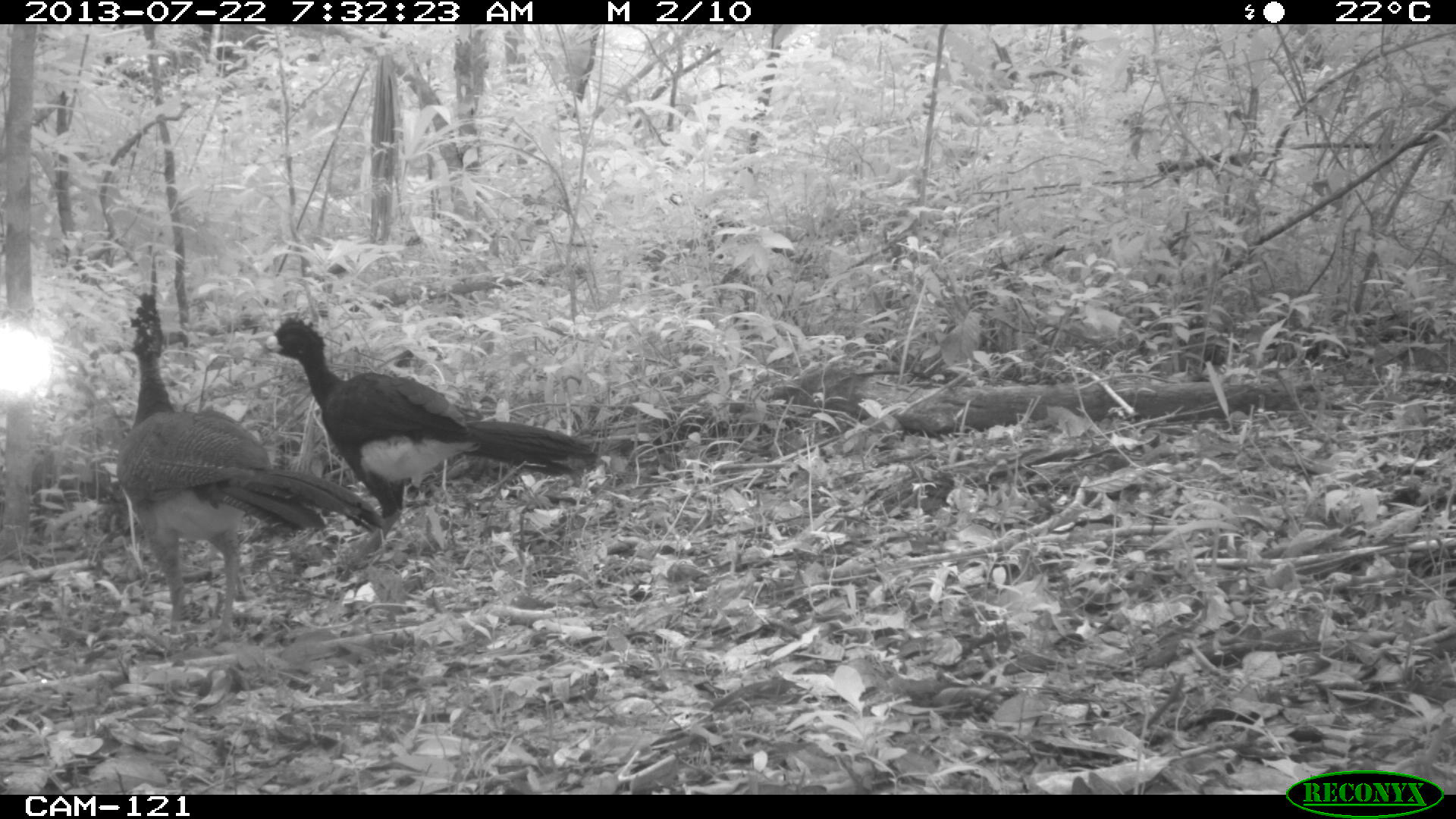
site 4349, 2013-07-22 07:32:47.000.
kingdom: Animalia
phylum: Chordata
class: Aves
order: Galliformes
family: Cracidae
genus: Crax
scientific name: Crax rubra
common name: great curassow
Crax rubra (great curassow), count 3.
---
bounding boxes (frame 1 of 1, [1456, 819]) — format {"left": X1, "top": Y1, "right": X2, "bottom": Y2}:
crax rubra: {"left": 115, "top": 292, "right": 388, "bottom": 650}; {"left": 252, "top": 316, "right": 599, "bottom": 582}